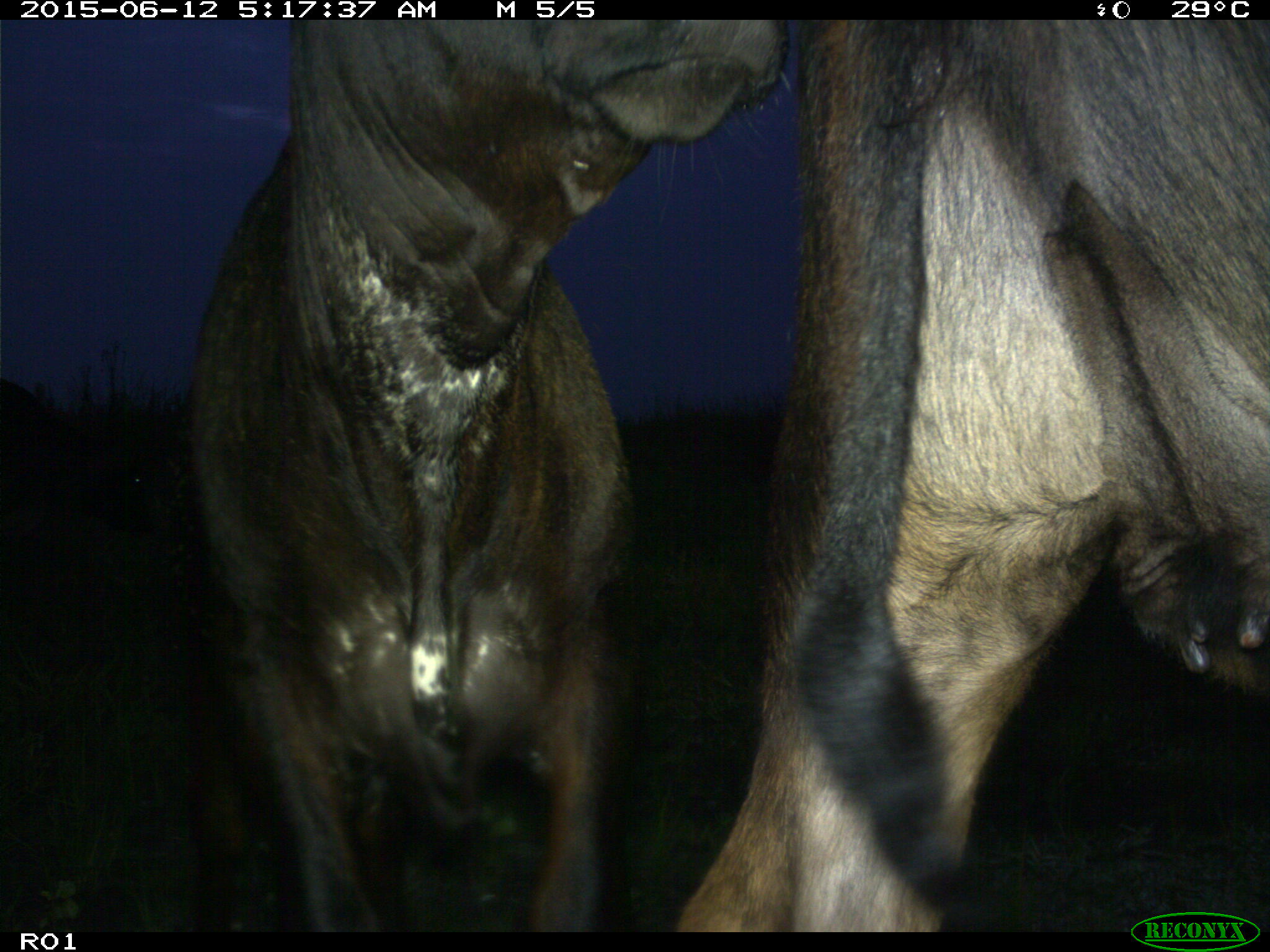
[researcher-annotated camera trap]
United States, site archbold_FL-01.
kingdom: Animalia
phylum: Chordata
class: Mammalia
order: Artiodactyla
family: Bovidae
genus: Bos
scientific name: Bos taurus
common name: domestic cow